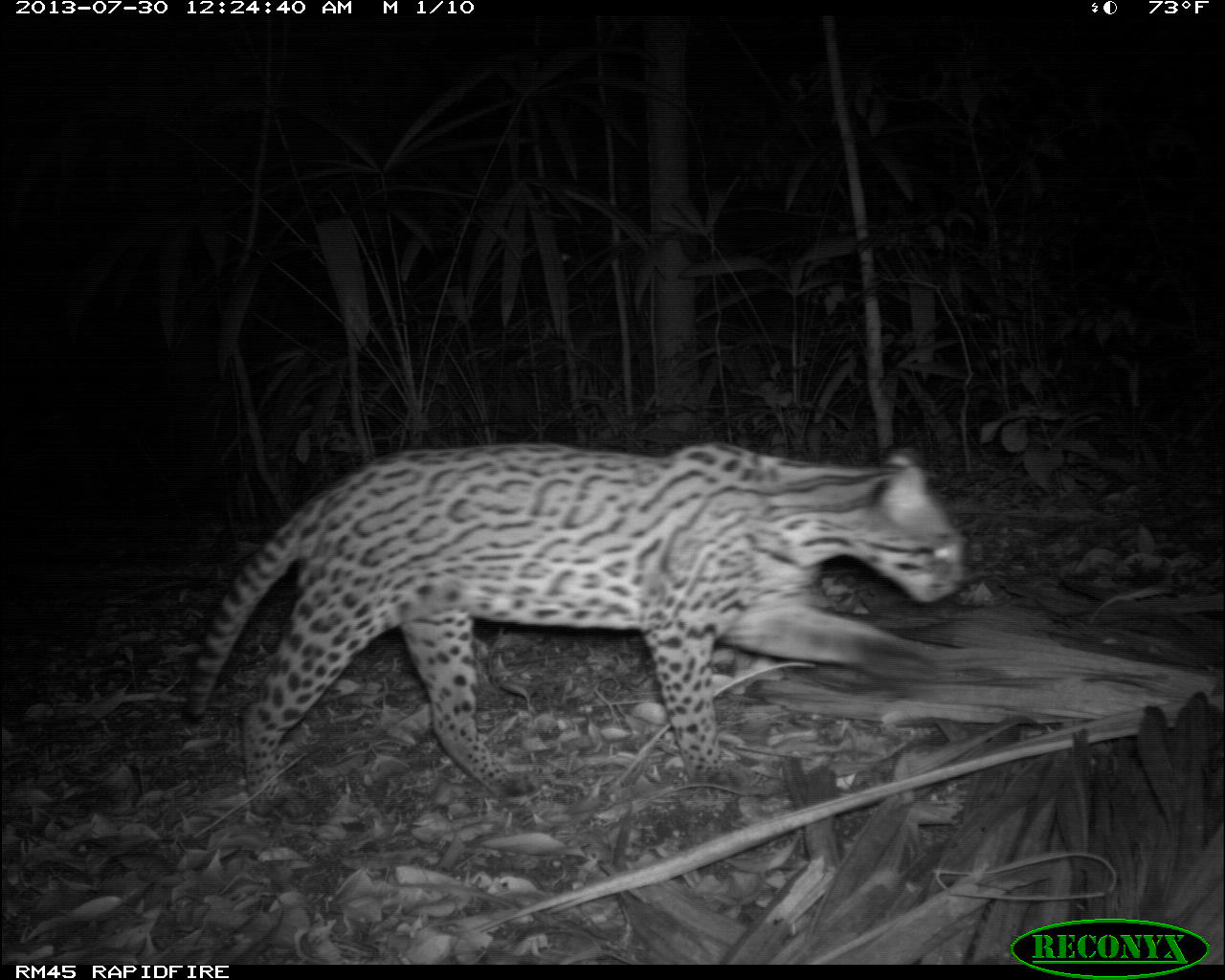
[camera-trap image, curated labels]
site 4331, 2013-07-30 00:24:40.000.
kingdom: Animalia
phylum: Chordata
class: Mammalia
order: Carnivora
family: Felidae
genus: Leopardus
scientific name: Leopardus pardalis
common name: ocelot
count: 1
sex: female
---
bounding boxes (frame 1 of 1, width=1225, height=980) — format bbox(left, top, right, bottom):
leopardus pardalis: bbox(181, 442, 966, 818)